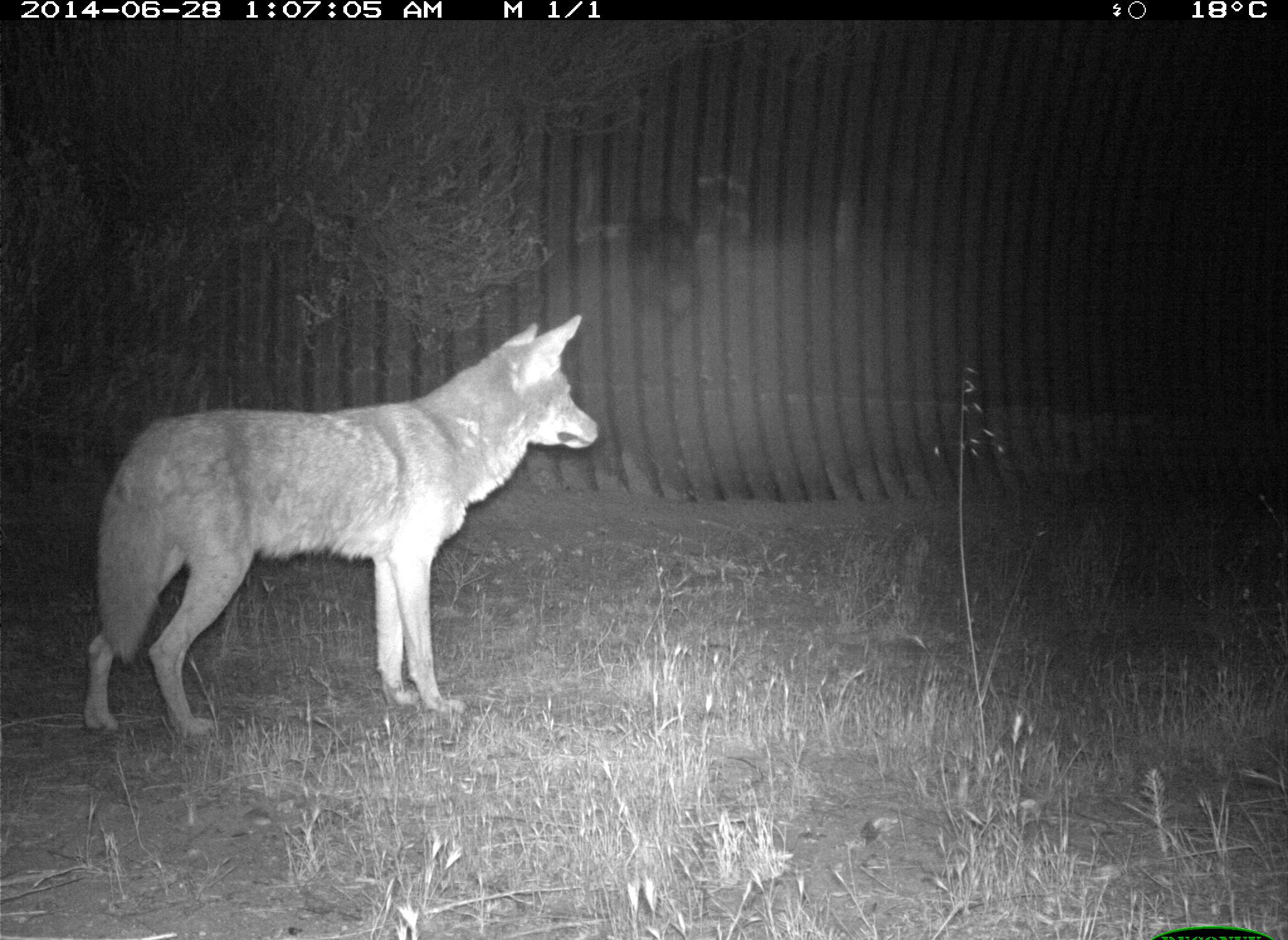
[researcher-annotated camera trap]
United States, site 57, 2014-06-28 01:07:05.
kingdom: Animalia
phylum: Chordata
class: Mammalia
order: Carnivora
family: Canidae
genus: Canis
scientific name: Canis latrans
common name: coyote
Coyote (Canis latrans).